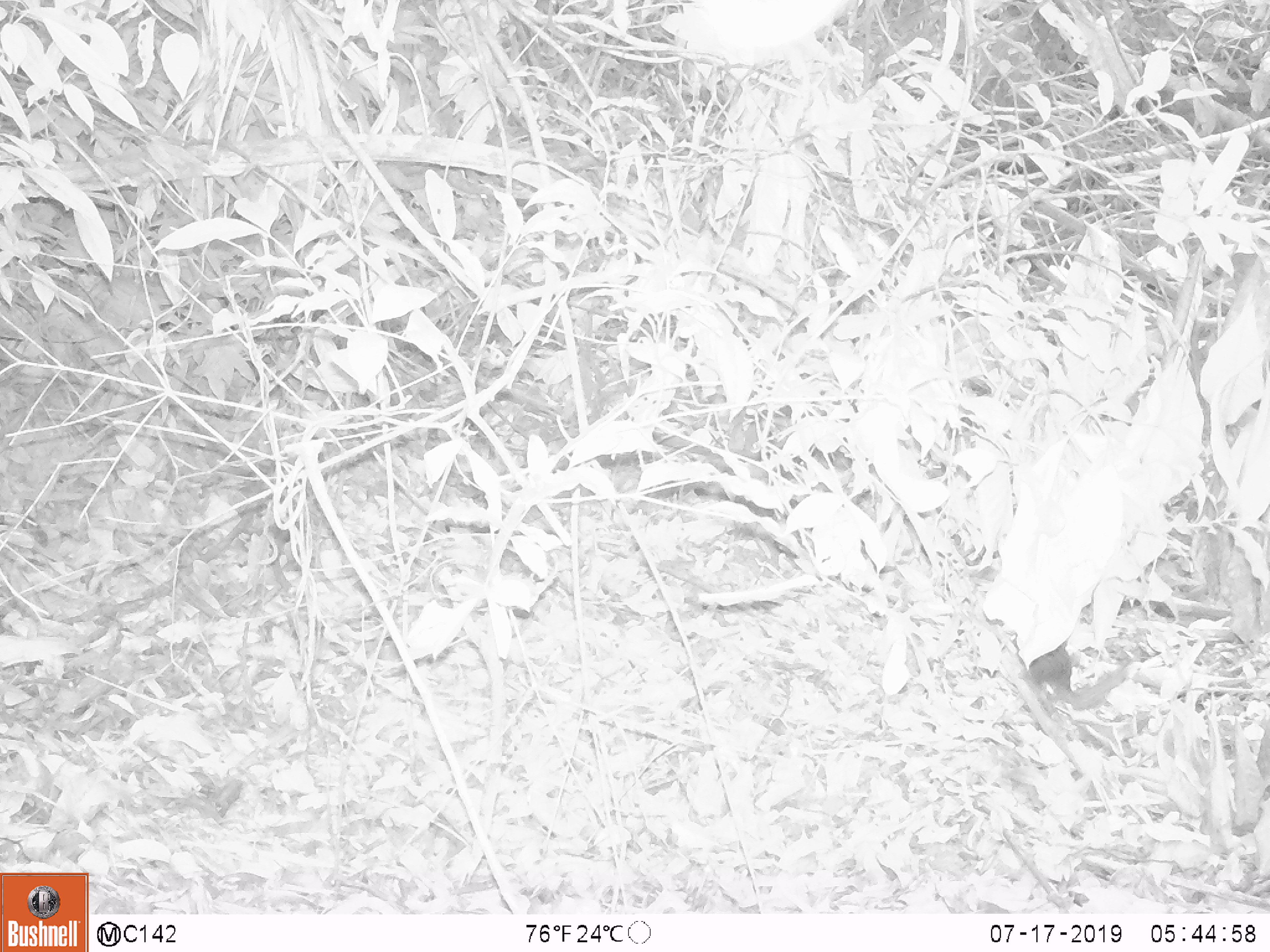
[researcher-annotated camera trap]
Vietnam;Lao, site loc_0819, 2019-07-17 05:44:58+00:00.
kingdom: Animalia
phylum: Chordata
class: Mammalia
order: Scandentia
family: Tupaiidae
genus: Tupaia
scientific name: Tupaia belangeri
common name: northern treeshrew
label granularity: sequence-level